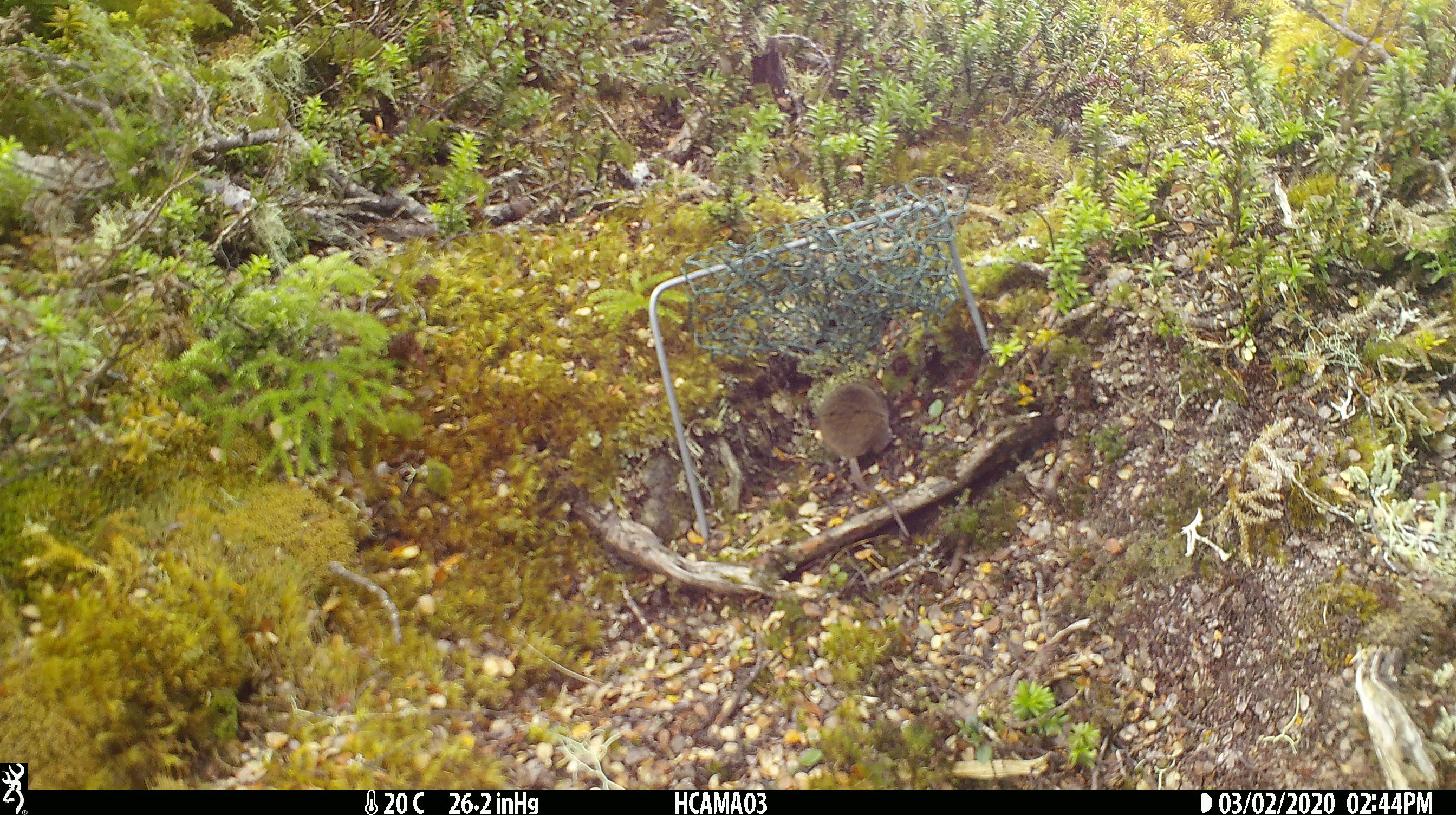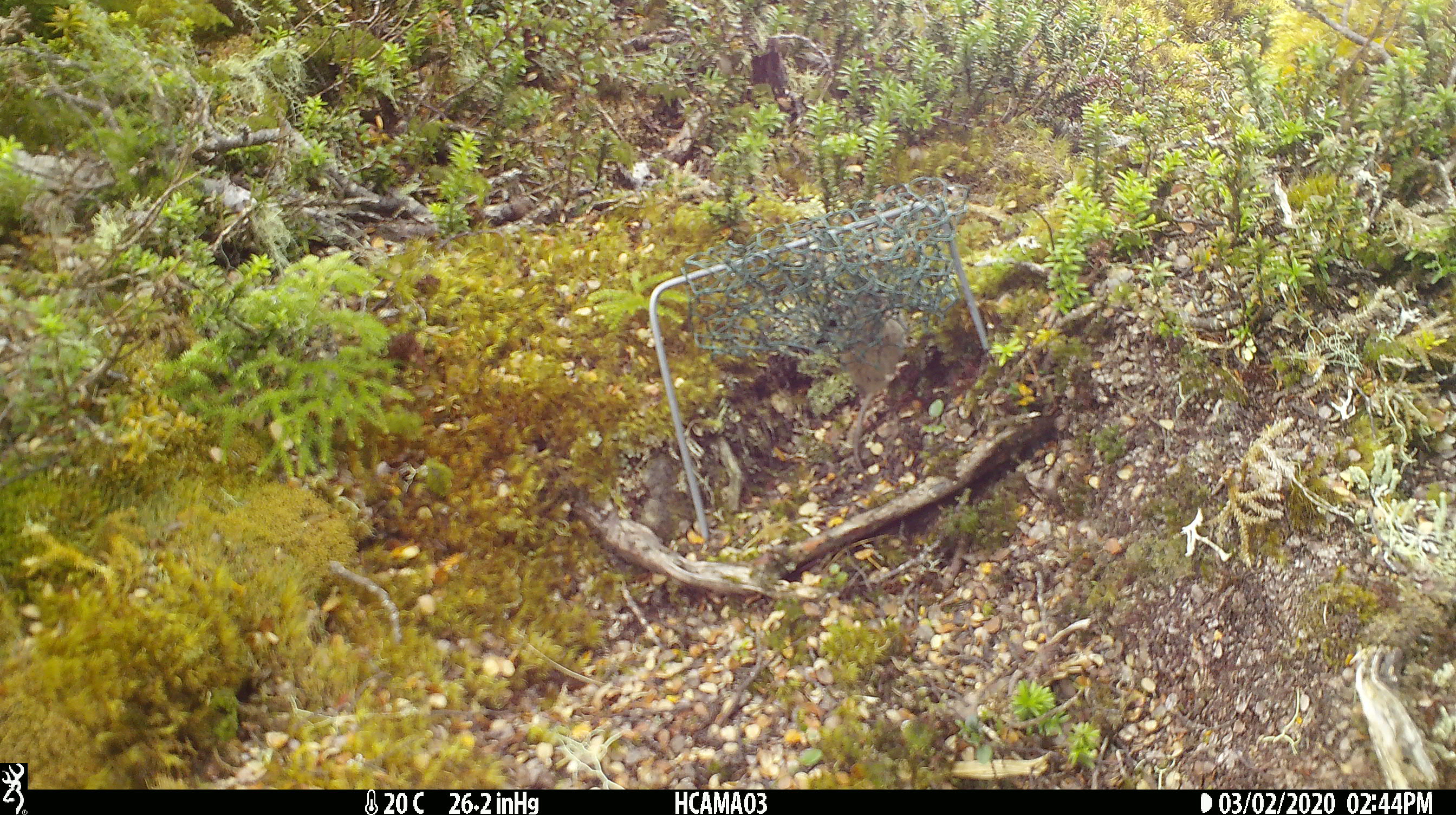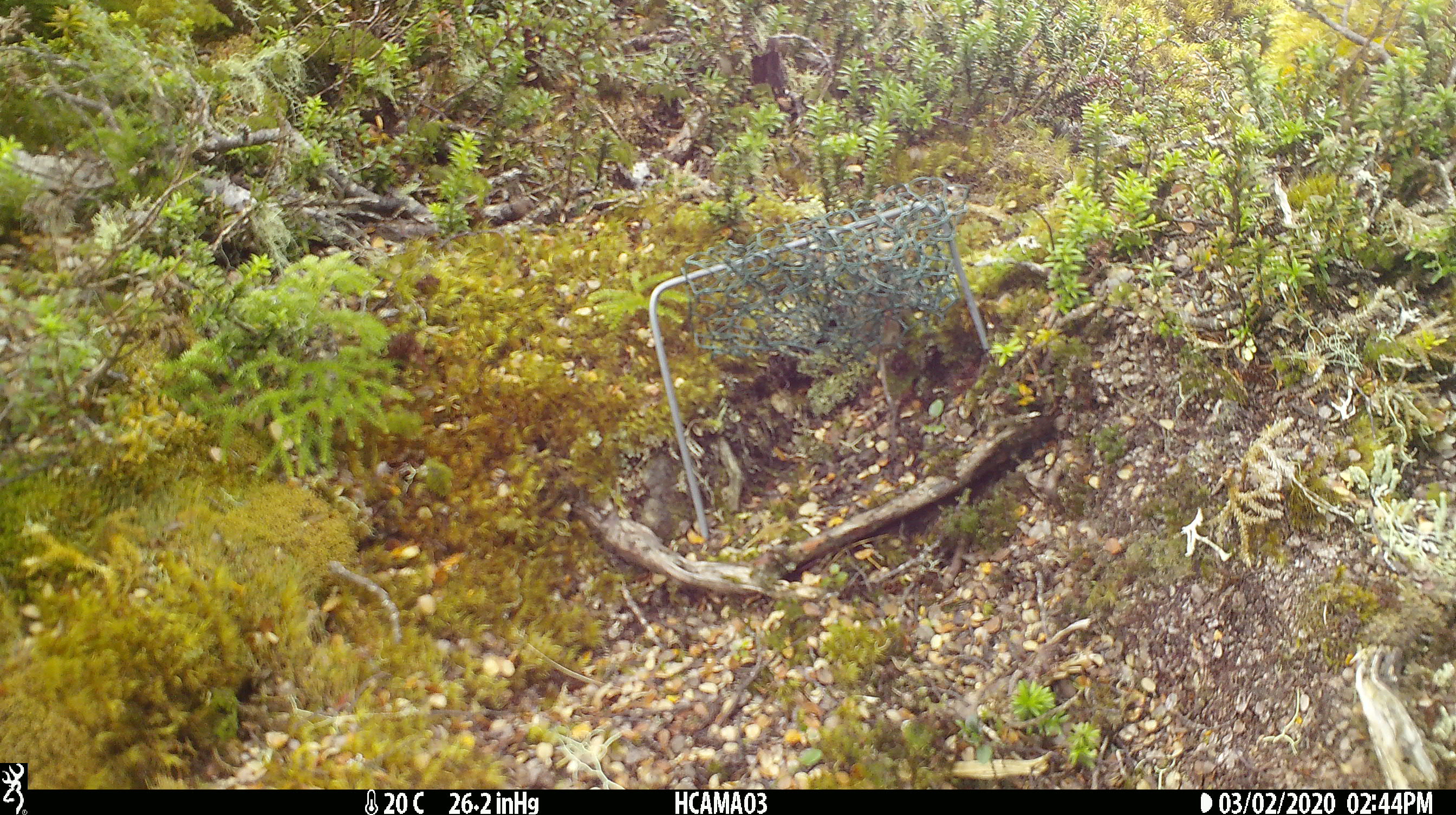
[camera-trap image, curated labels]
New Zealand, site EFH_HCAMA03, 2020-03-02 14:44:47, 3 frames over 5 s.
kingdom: Animalia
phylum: Chordata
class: Mammalia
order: Rodentia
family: Muridae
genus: Mus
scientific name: Mus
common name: mouse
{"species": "mouse (Mus)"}